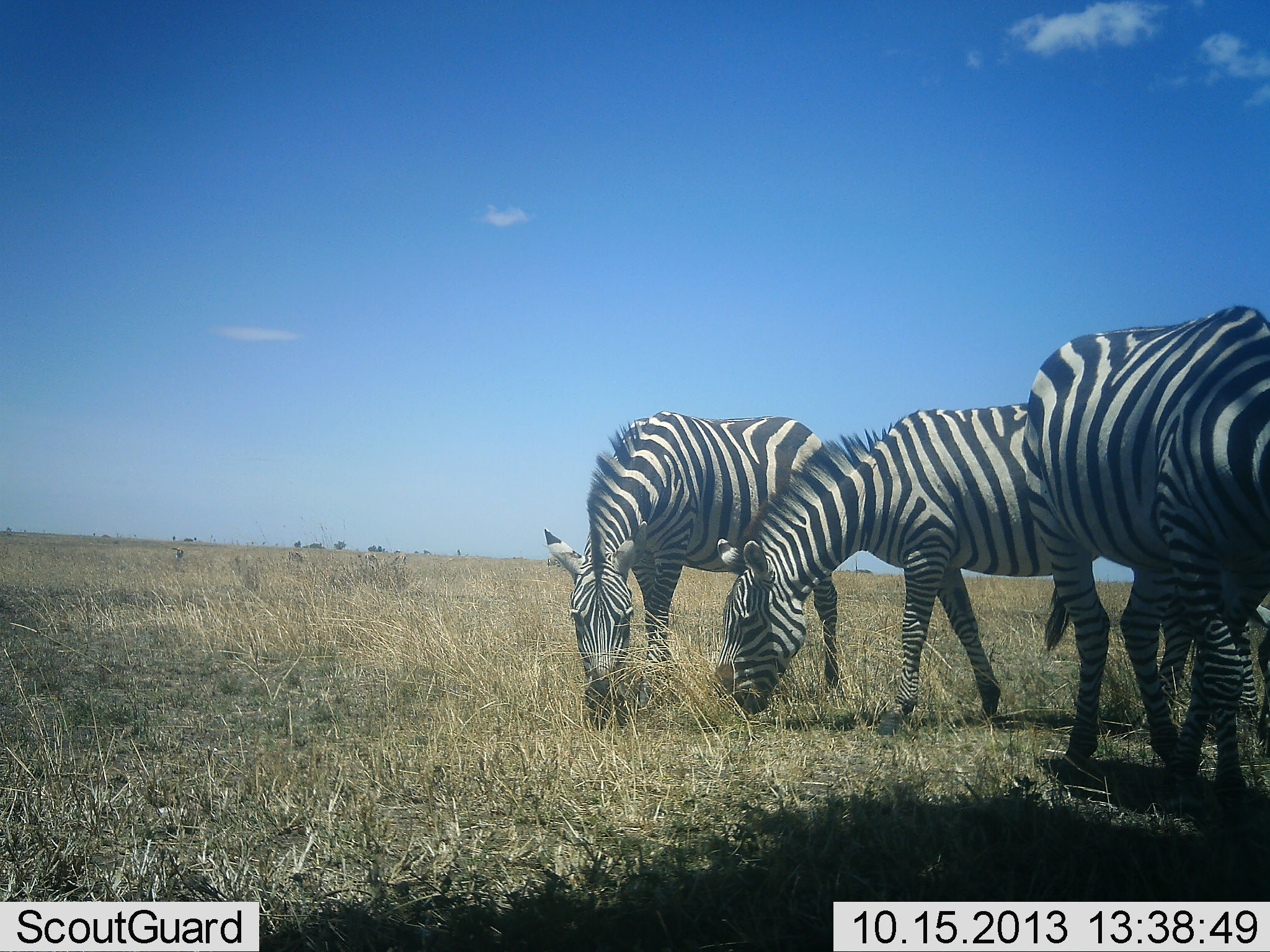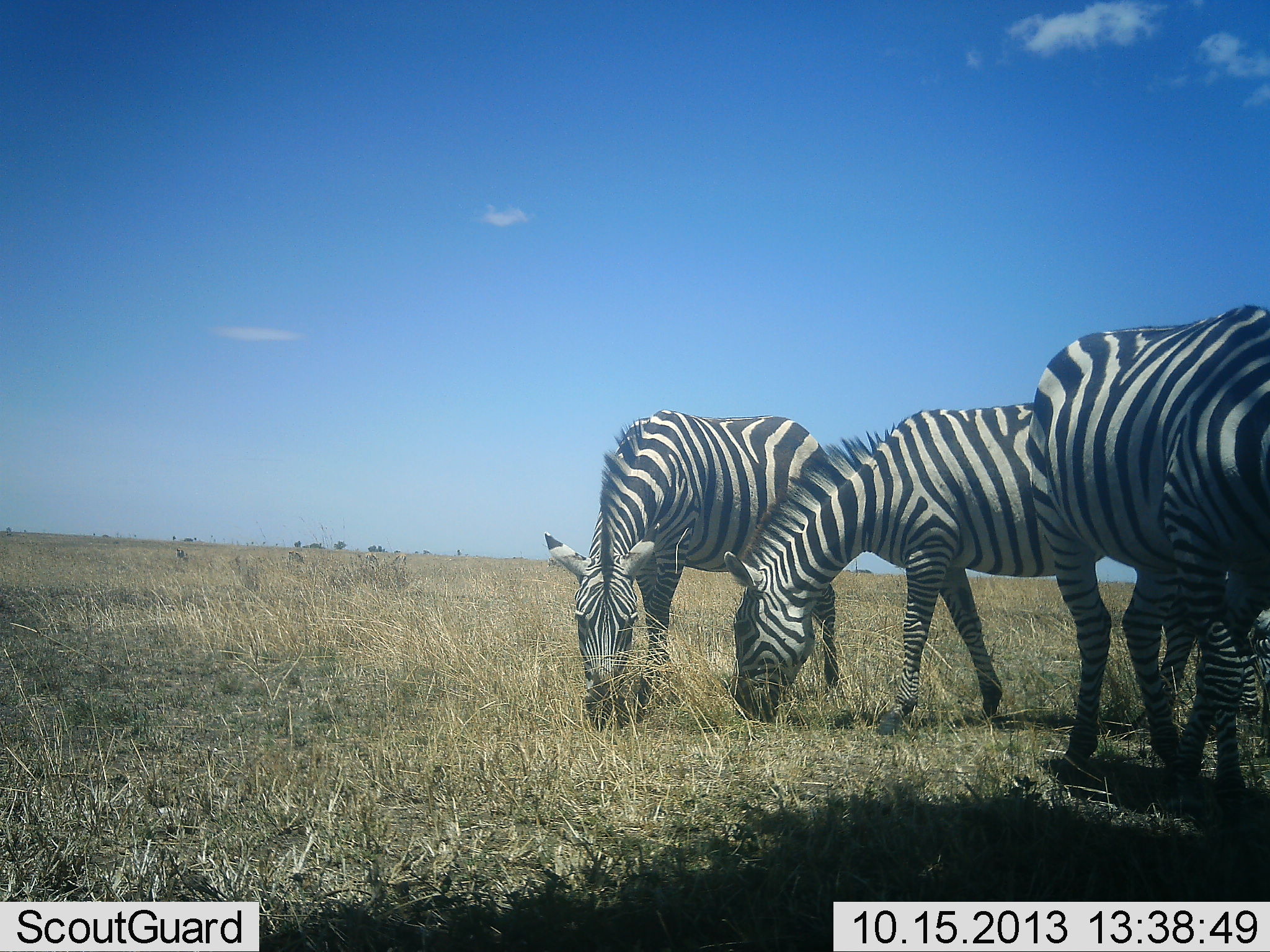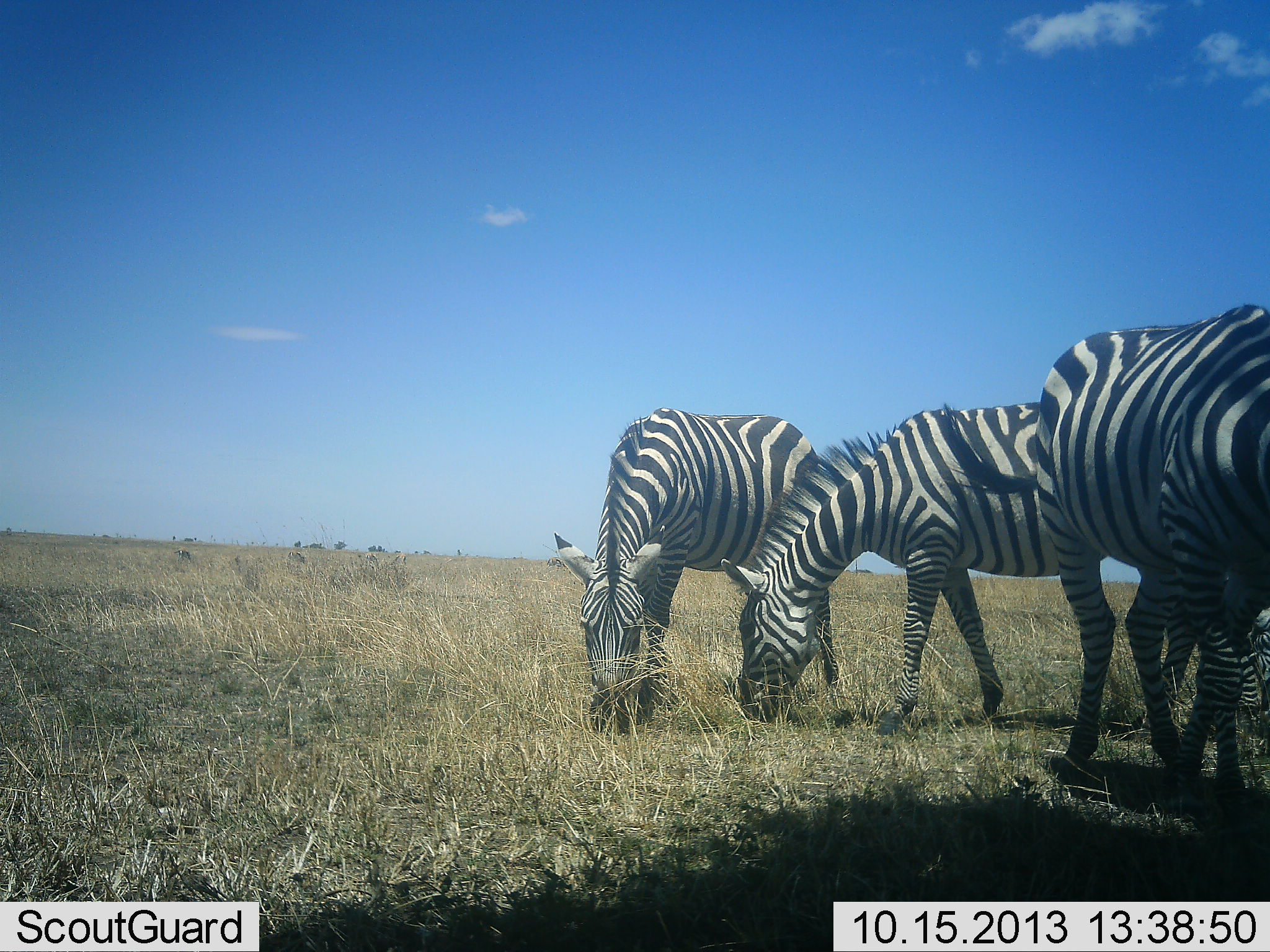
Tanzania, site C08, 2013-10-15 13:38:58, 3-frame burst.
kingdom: Animalia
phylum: Chordata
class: Mammalia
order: Perissodactyla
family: Equidae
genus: Equus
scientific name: Equus quagga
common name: plains zebra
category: zebra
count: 3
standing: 26%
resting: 0%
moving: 0%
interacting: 0%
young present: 0%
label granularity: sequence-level